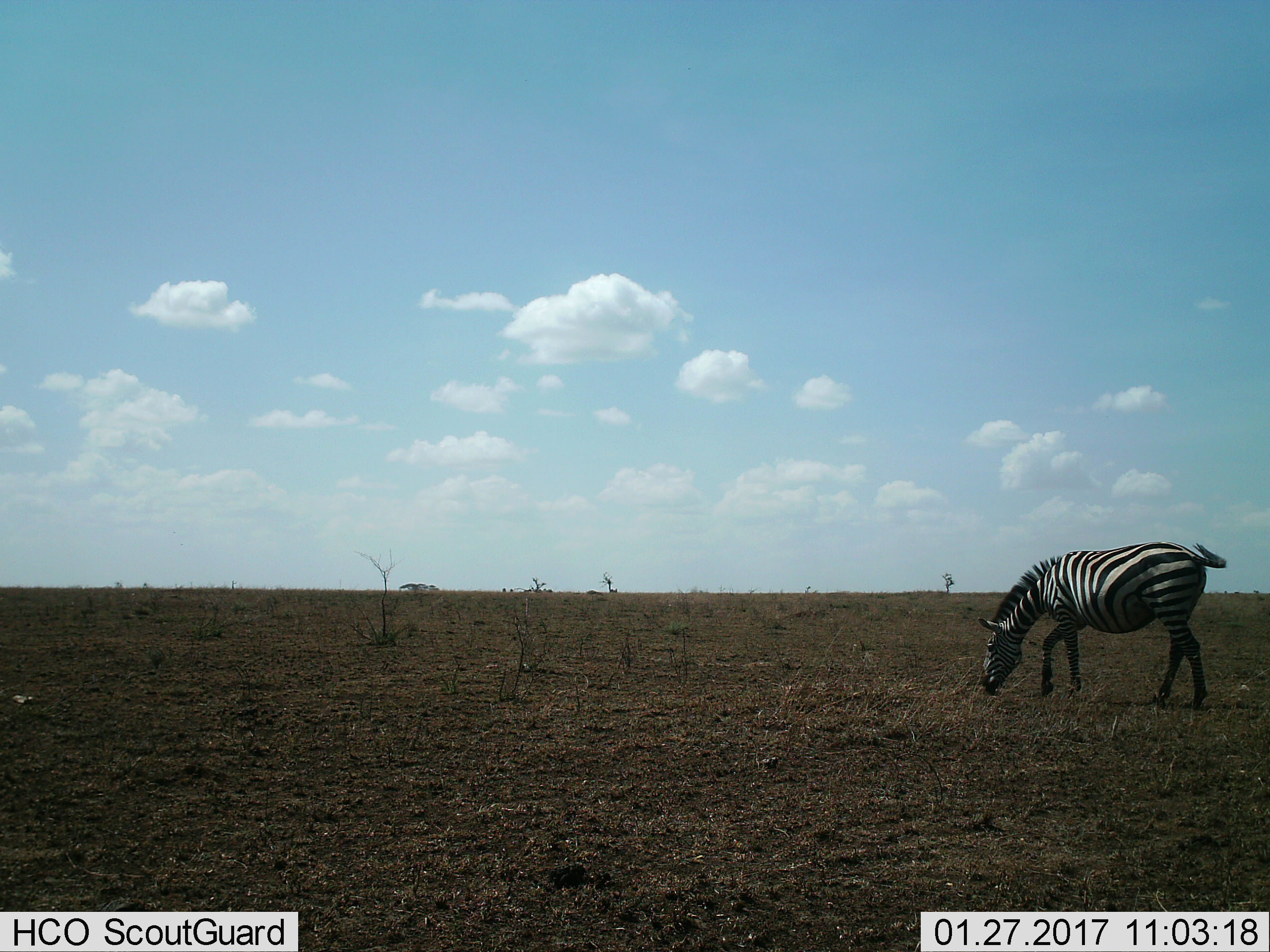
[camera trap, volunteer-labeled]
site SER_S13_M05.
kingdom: Animalia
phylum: Chordata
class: Mammalia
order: Perissodactyla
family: Equidae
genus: Equus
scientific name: Equus quagga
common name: plains zebra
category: zebraplains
Zebraplains (plains zebra) (Equus quagga), count 1. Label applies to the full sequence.